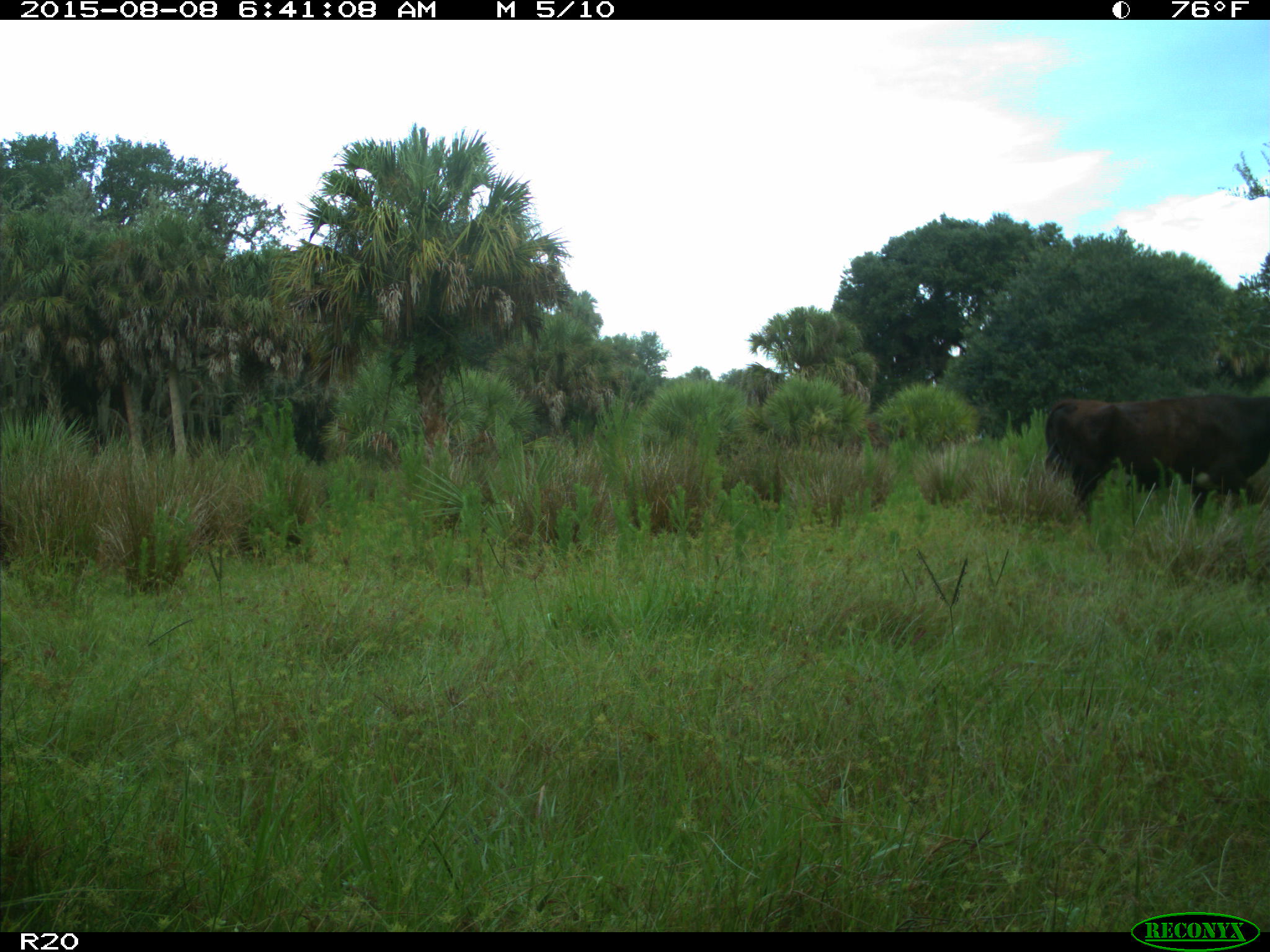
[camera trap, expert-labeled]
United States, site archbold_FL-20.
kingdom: Animalia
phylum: Chordata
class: Mammalia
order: Artiodactyla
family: Bovidae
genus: Bos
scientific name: Bos taurus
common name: domestic cow